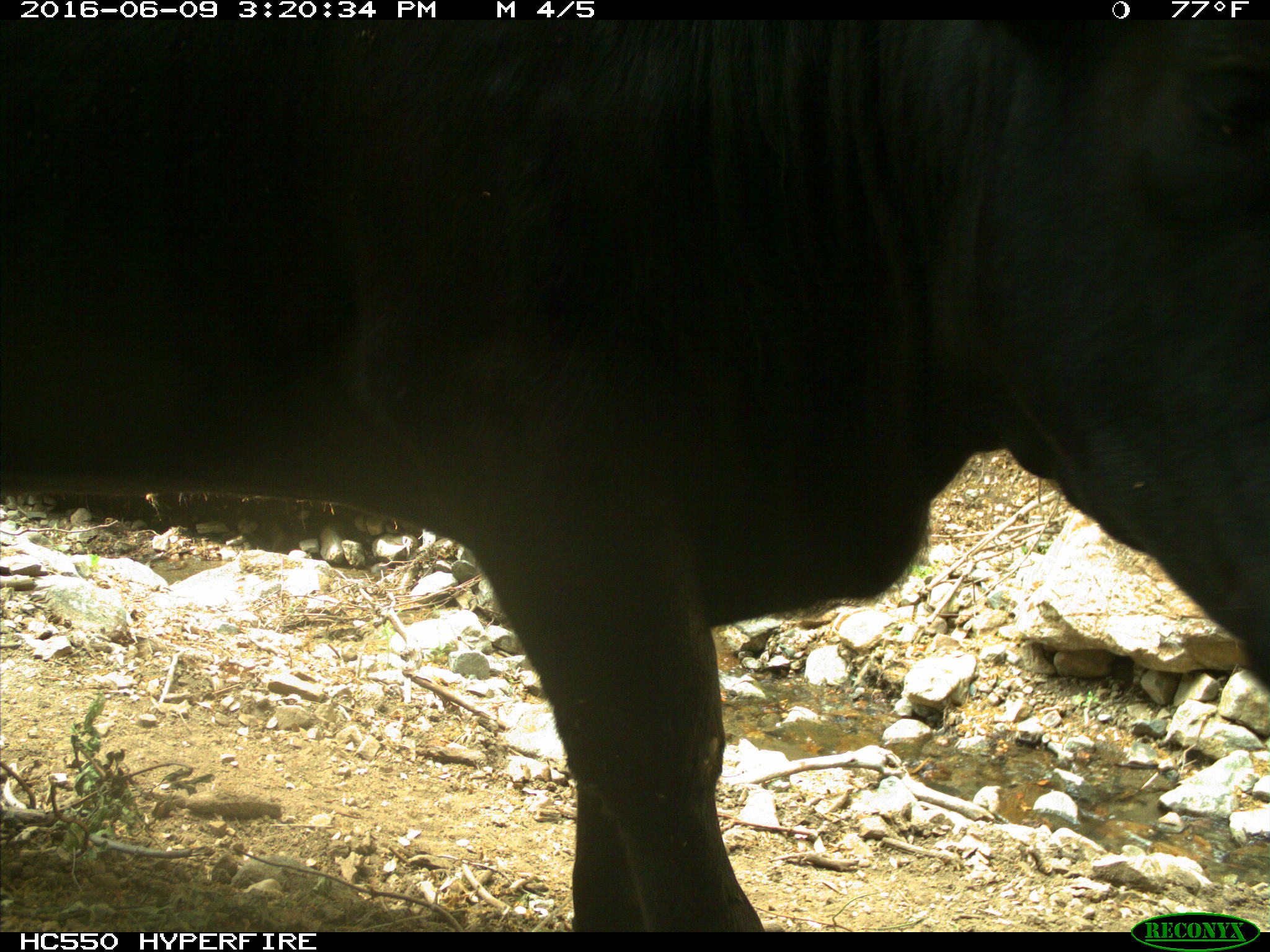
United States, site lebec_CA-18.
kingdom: Animalia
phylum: Chordata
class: Mammalia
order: Artiodactyla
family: Bovidae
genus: Bos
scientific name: Bos taurus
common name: domestic cow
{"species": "Bos taurus (domestic cow)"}